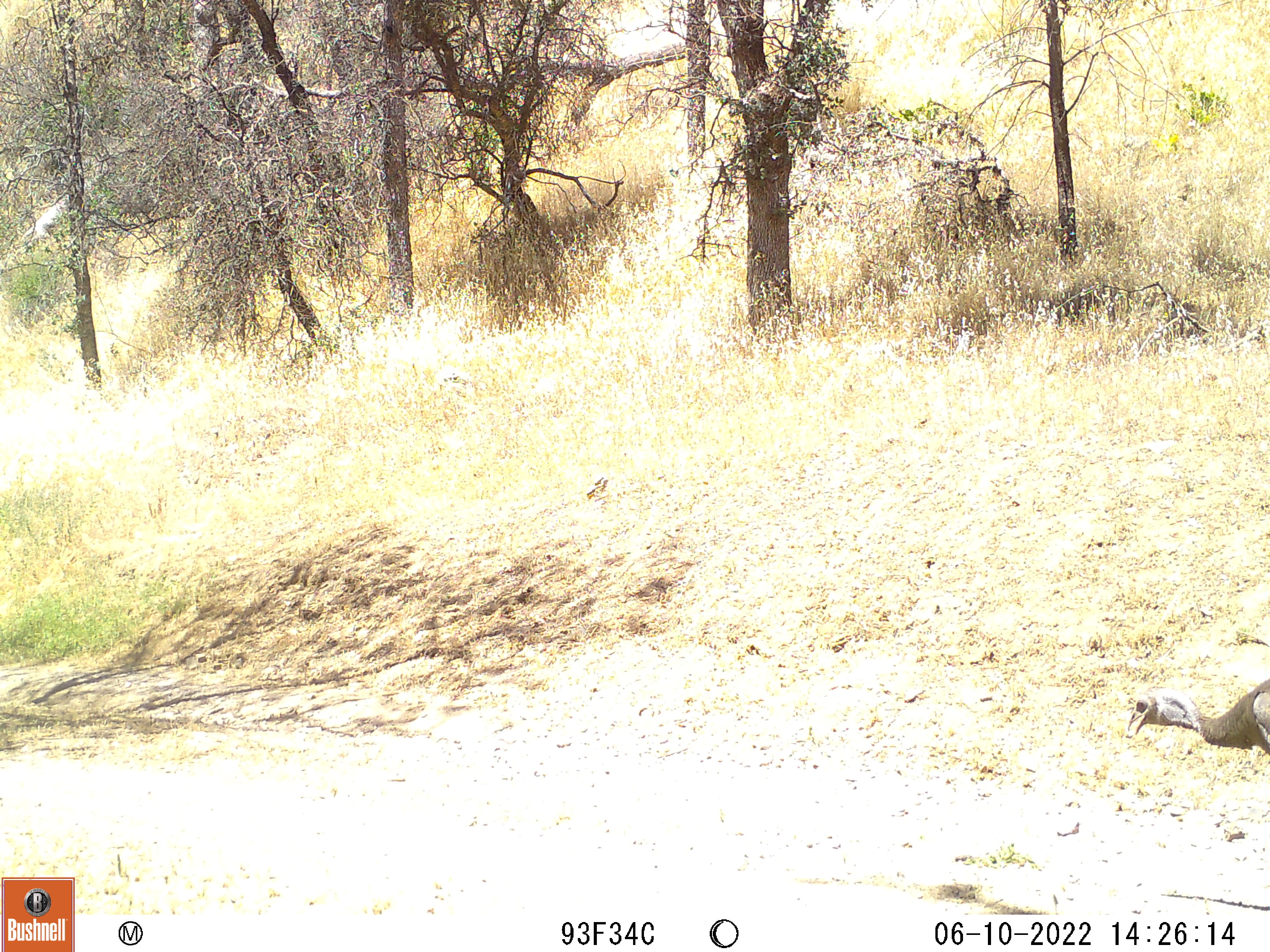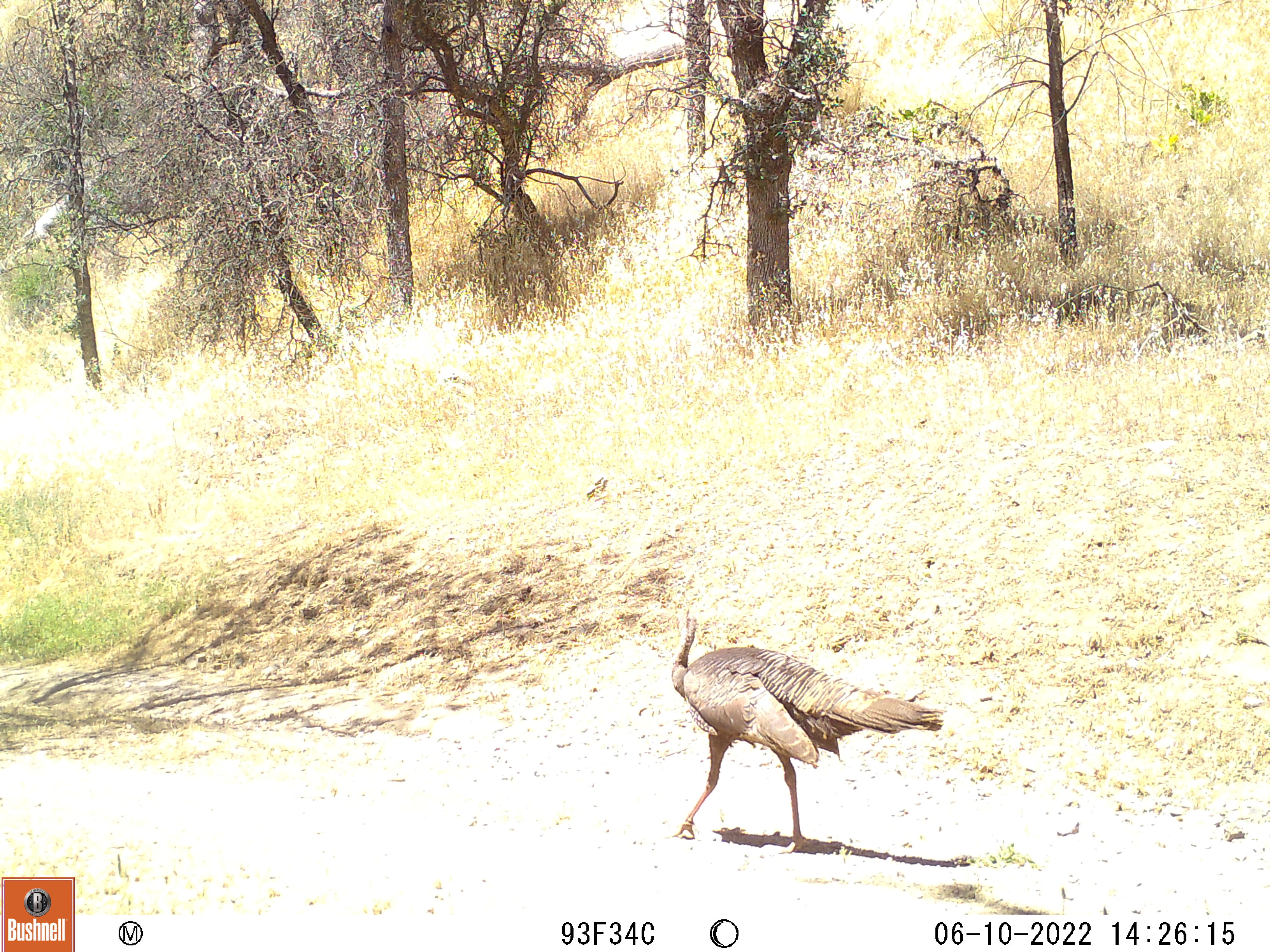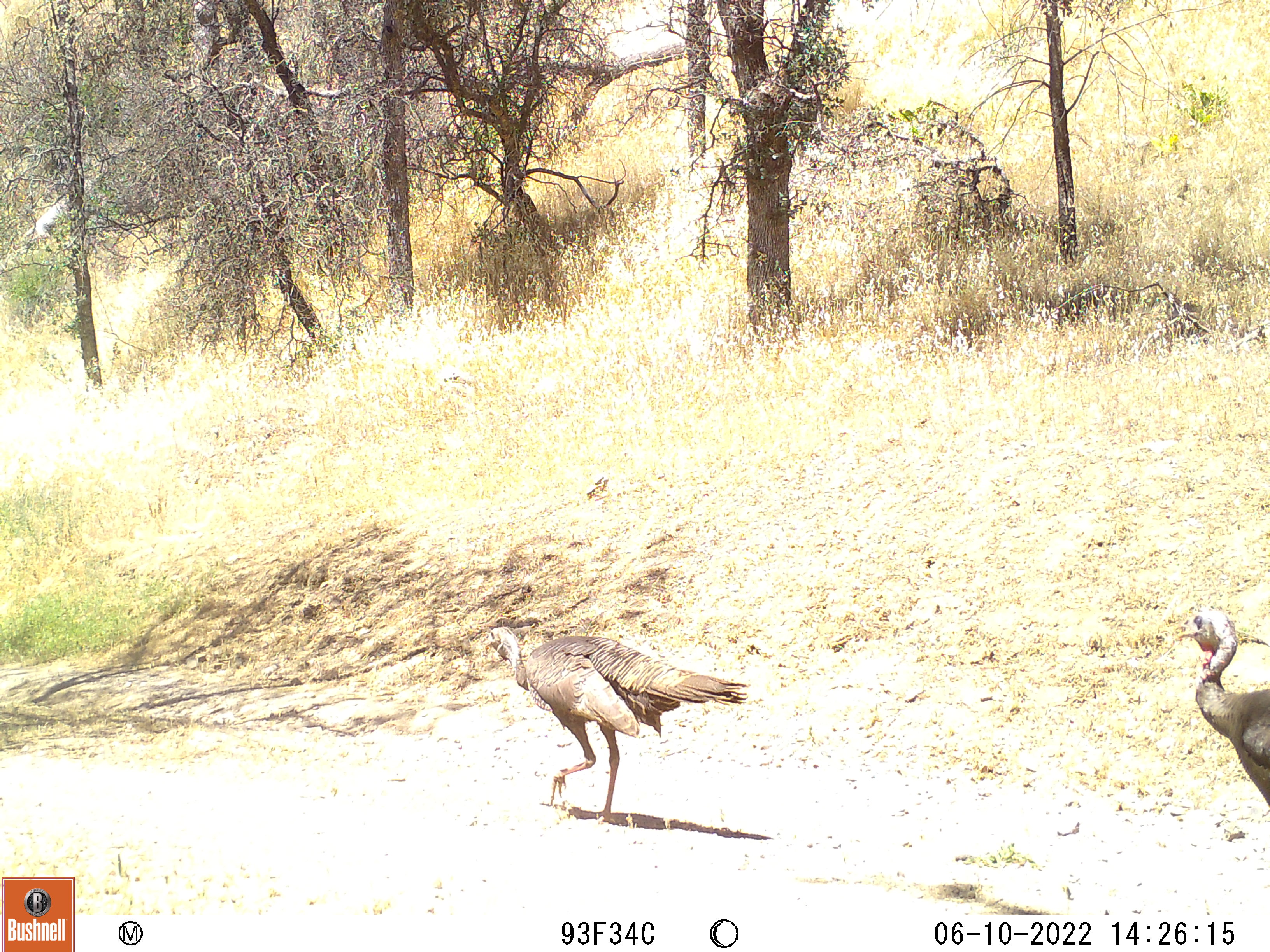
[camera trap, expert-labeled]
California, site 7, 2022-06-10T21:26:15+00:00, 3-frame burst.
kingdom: Animalia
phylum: Chordata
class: Aves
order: Galliformes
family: Phasianidae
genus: Meleagris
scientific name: Meleagris gallopavo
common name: turkey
Turkey (Meleagris gallopavo).